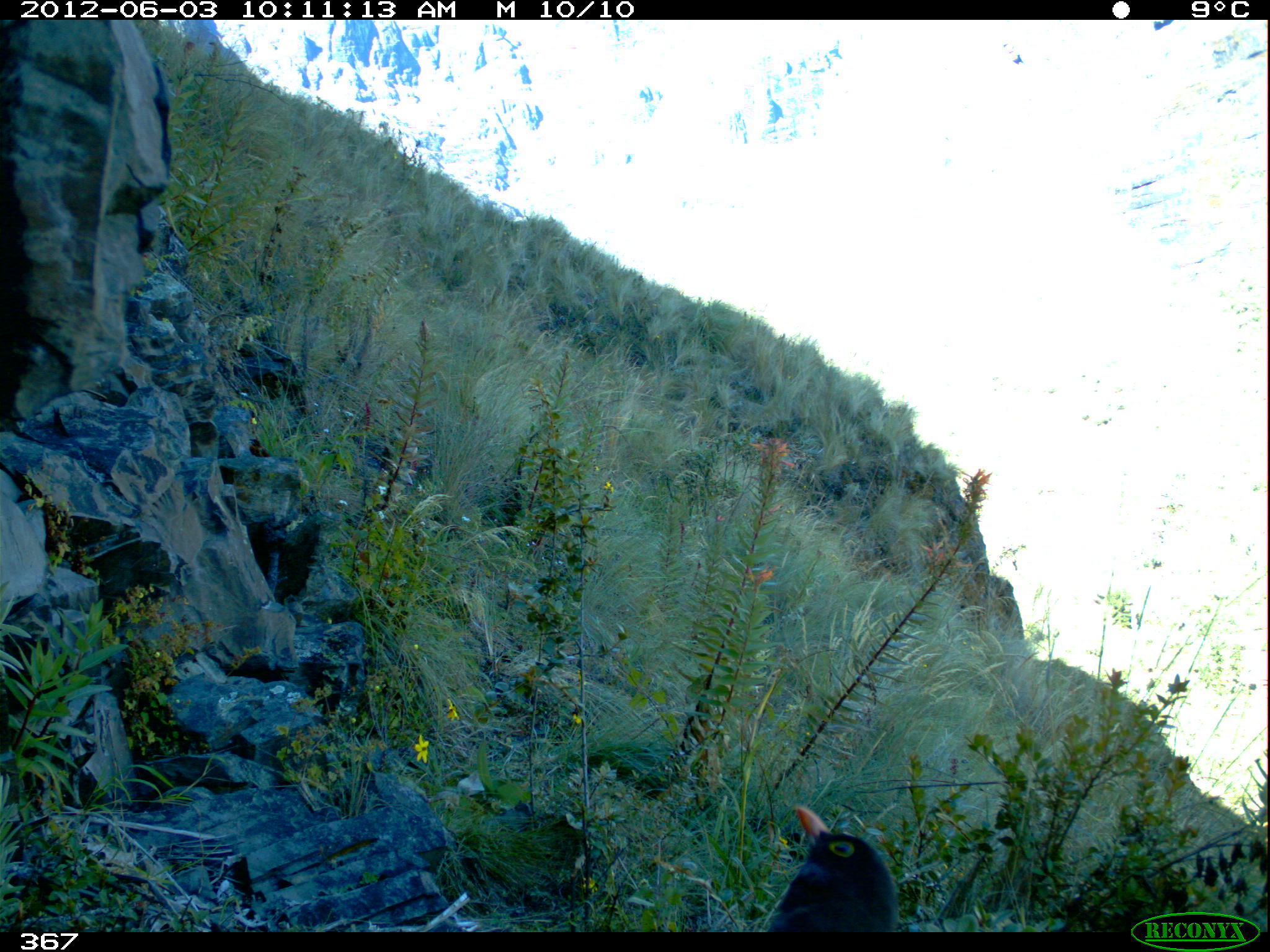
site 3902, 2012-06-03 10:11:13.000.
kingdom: Animalia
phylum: Chordata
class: Aves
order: Passeriformes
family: Turdidae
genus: Turdus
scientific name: Turdus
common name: true thrushes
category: turdus sp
Turdus sp (true thrushes) (Turdus).